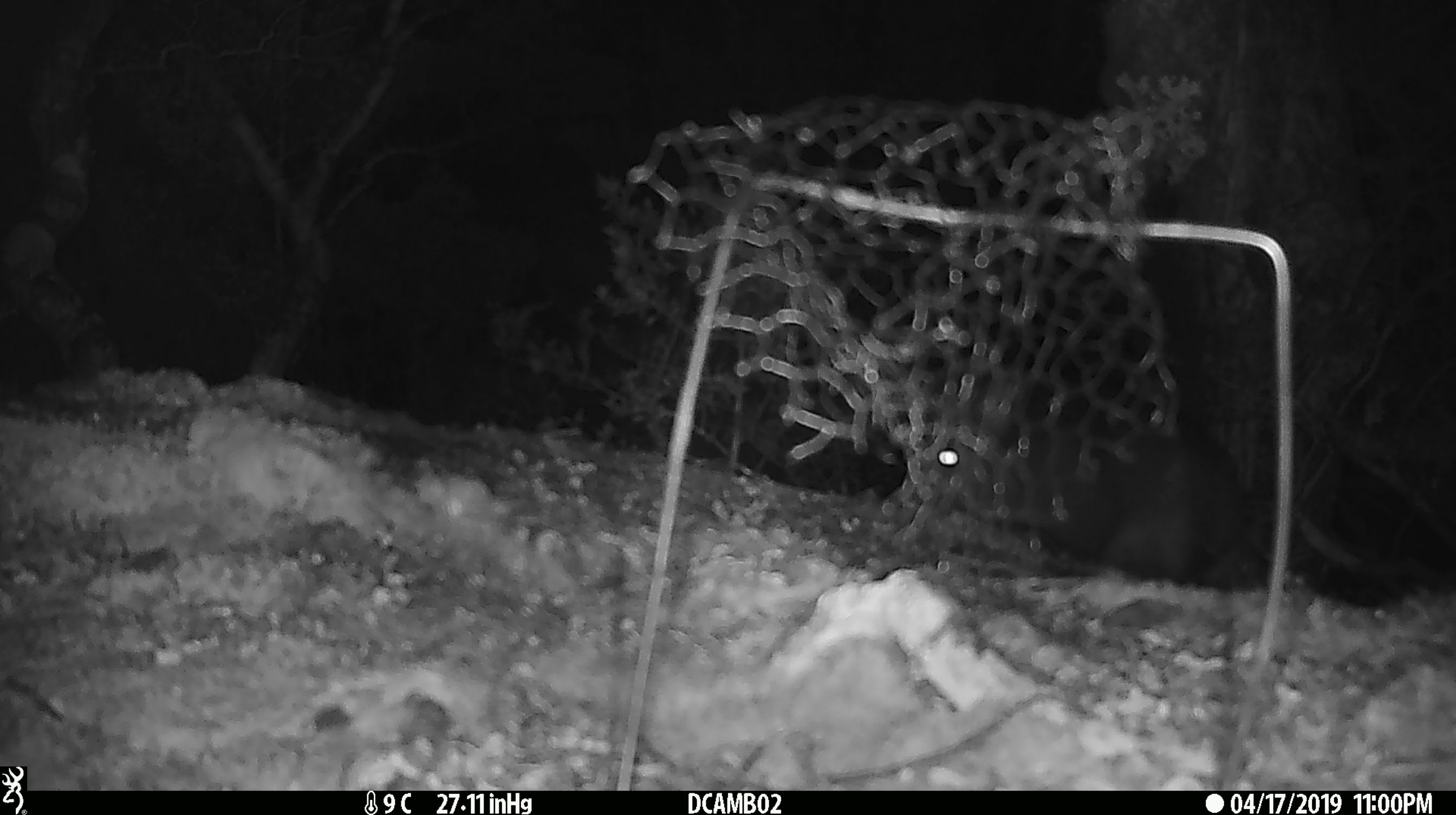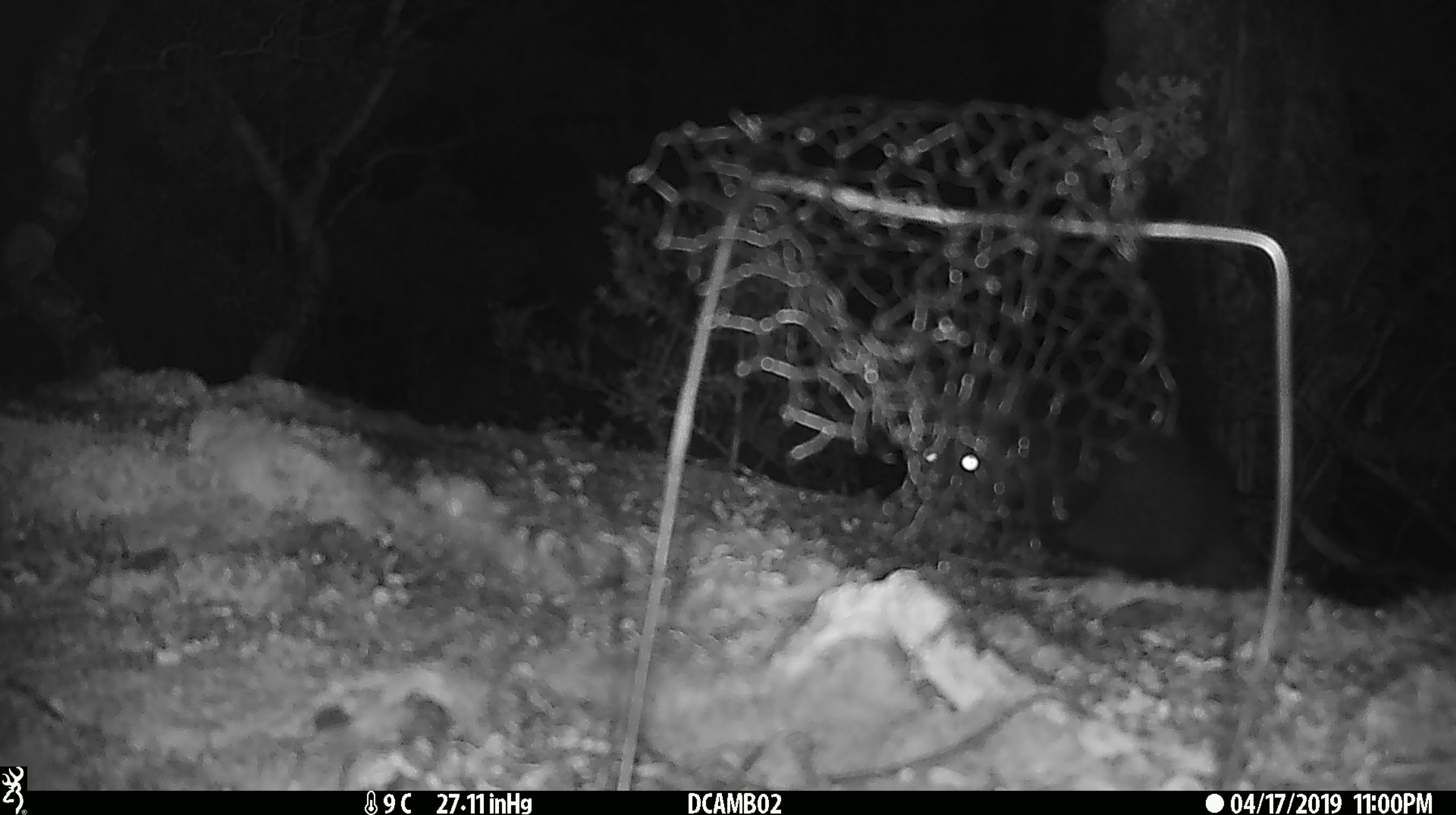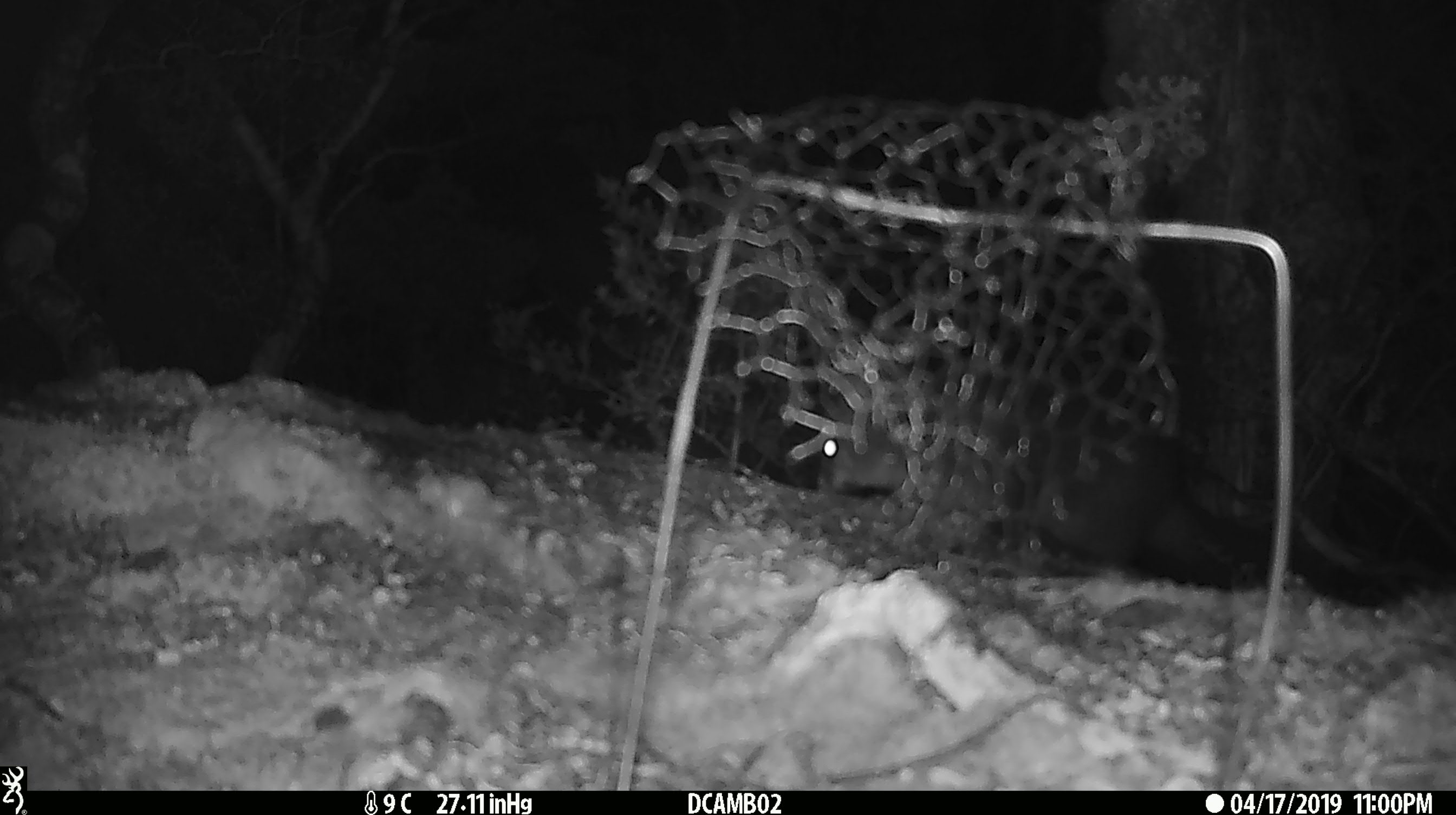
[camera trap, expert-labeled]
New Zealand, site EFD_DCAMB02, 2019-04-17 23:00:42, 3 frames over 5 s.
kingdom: Animalia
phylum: Chordata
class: Mammalia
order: Diprotodontia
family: Phalangeridae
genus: Trichosurus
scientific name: Trichosurus vulpecula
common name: common brushtail possum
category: possum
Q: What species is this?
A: Possum (common brushtail possum) (Trichosurus vulpecula).